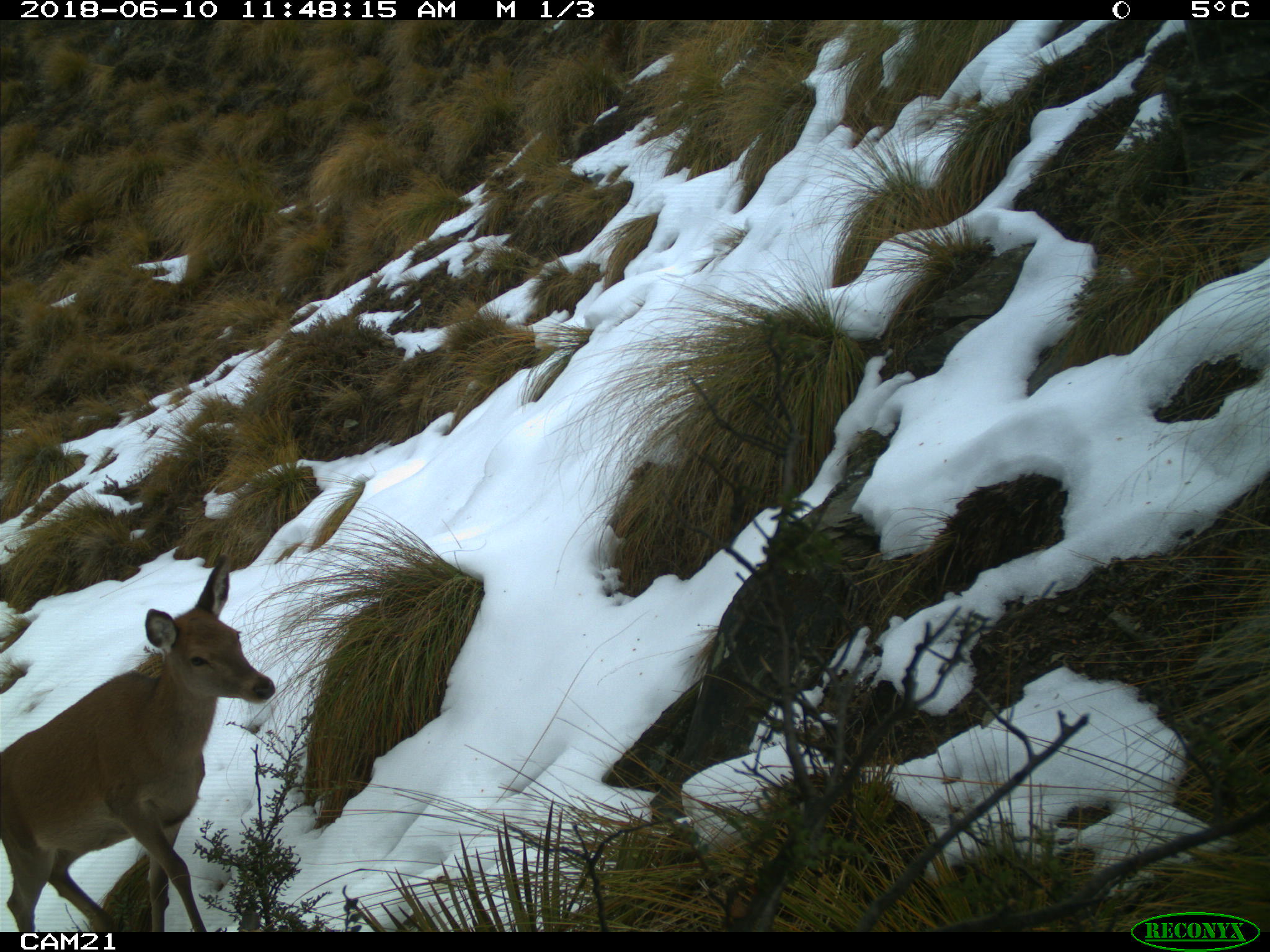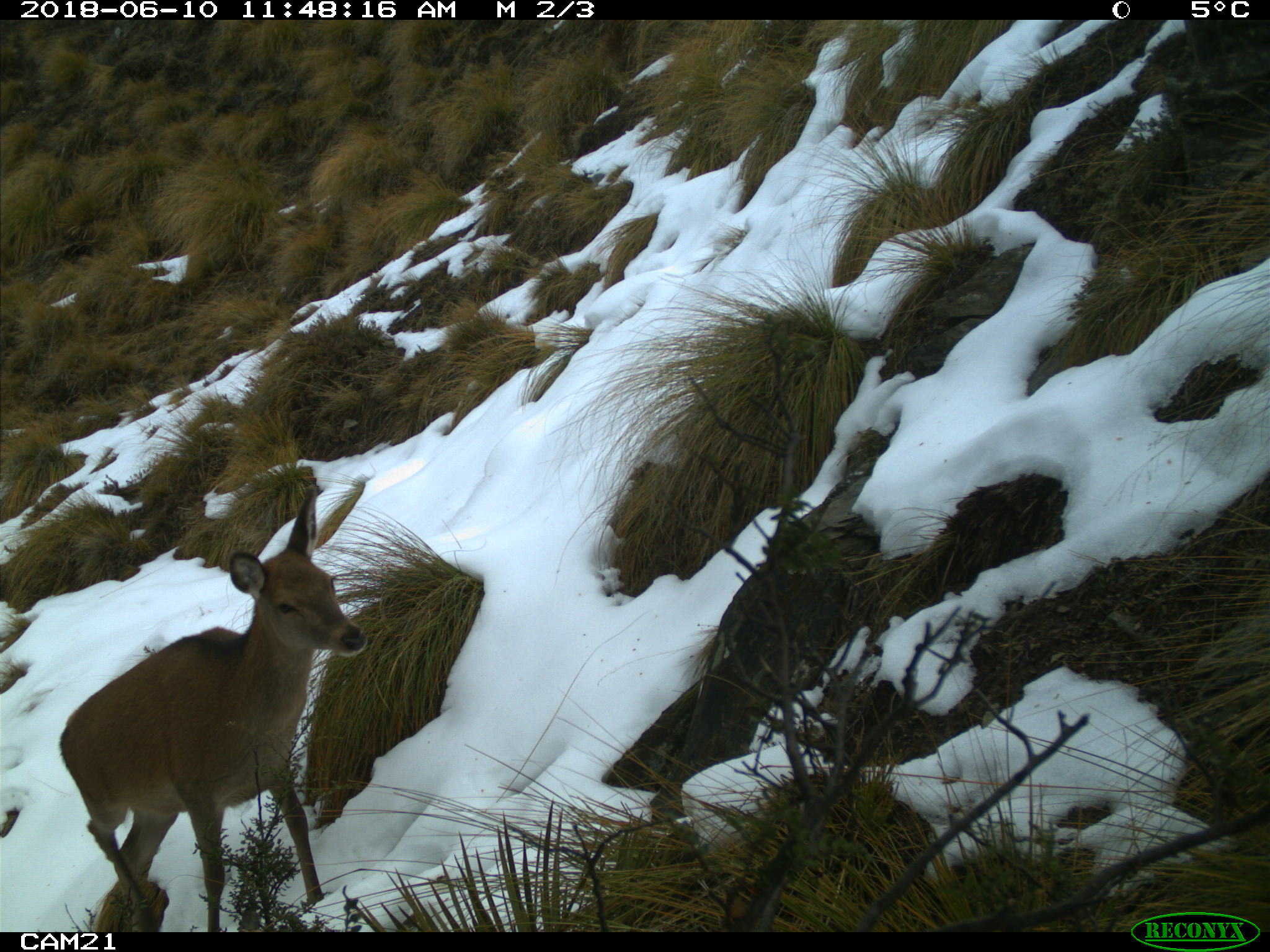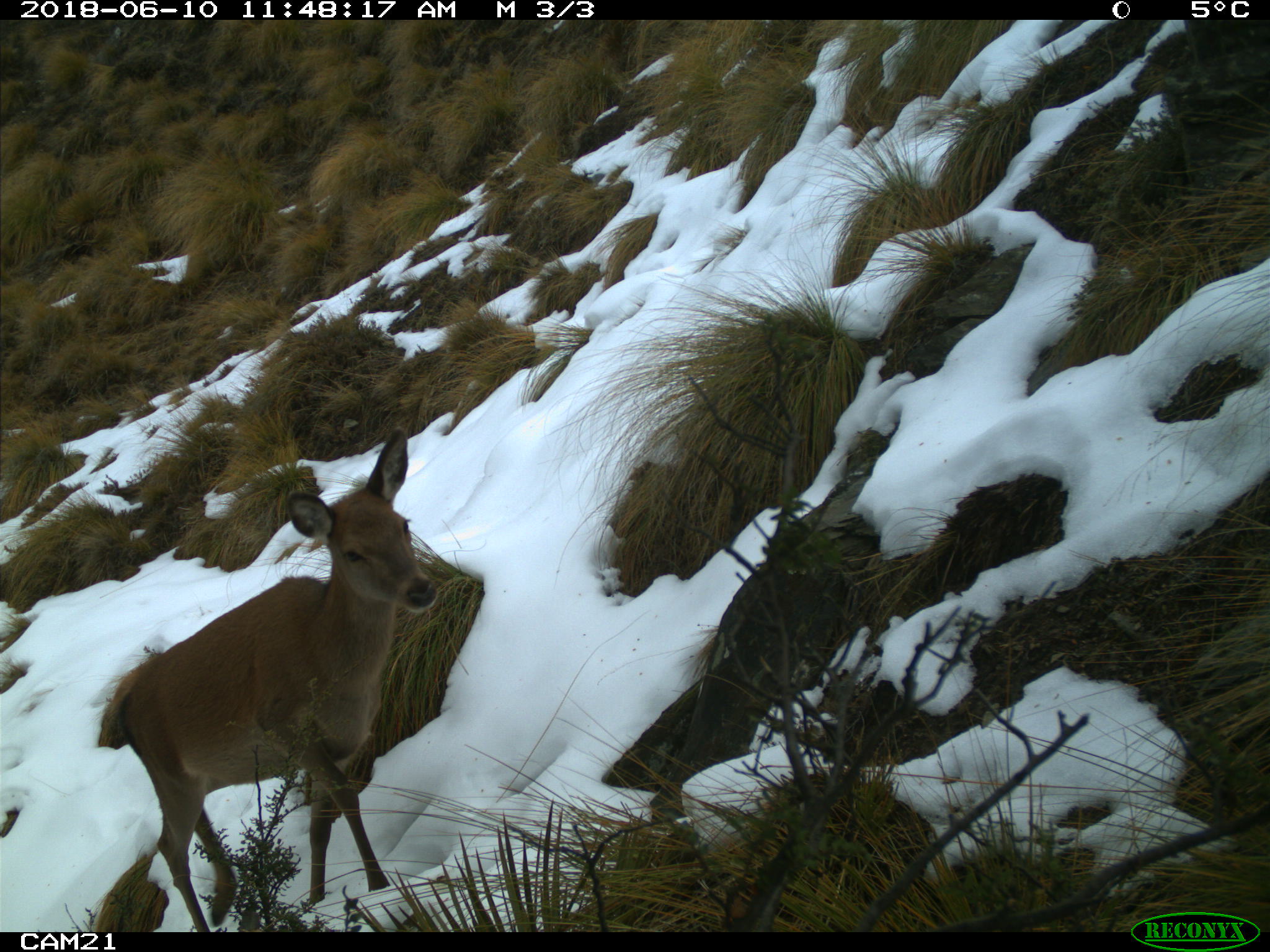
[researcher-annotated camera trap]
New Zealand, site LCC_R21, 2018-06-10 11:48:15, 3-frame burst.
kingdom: Animalia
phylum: Chordata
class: Mammalia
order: Artiodactyla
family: Cervidae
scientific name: Cervidae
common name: deer